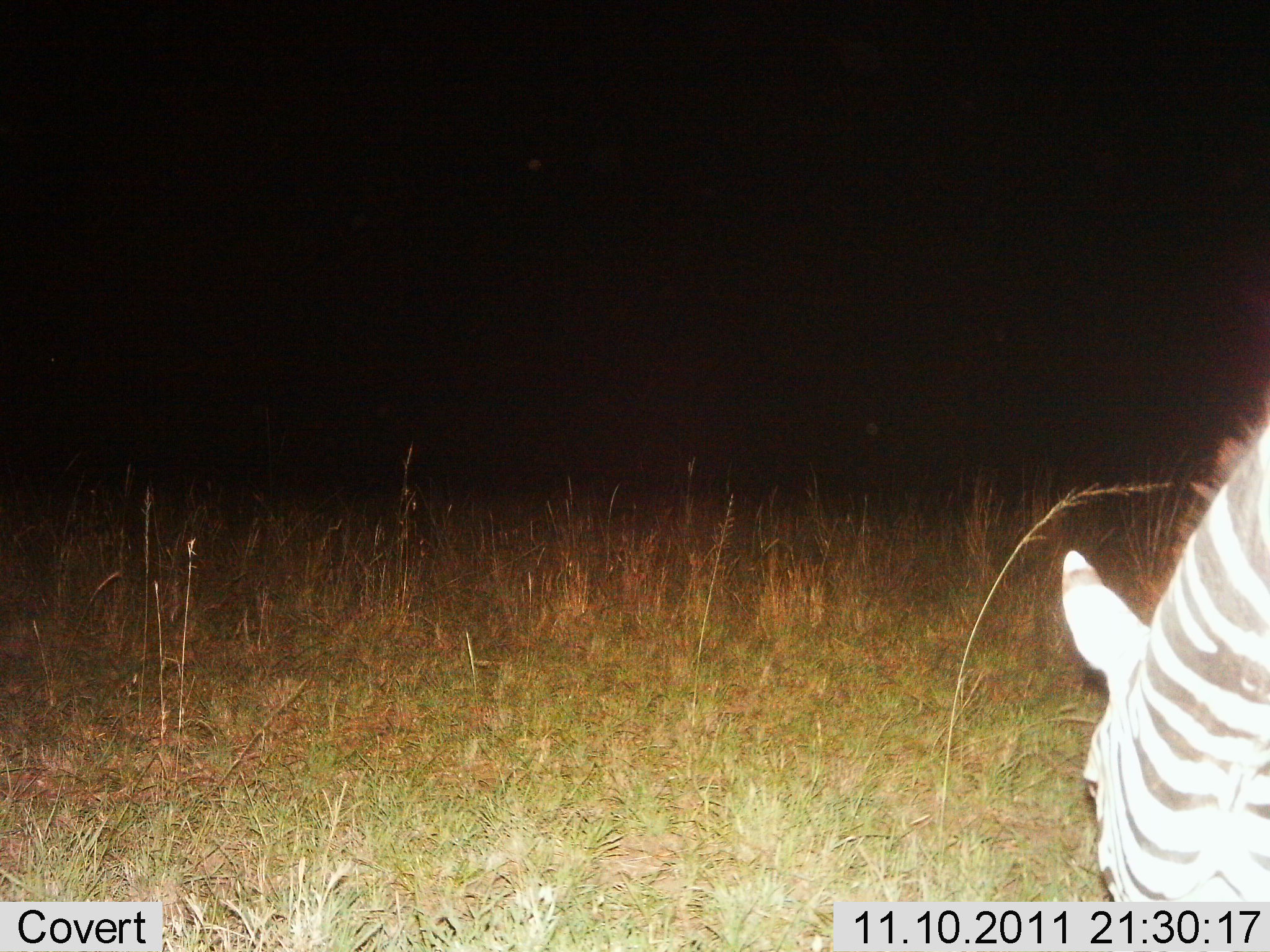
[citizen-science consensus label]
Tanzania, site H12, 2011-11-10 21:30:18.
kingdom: Animalia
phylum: Chordata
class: Mammalia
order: Perissodactyla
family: Equidae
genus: Equus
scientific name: Equus quagga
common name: plains zebra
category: zebra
Zebra (plains zebra) (Equus quagga), count 1. Behavior (volunteer vote fractions): standing 30%, resting 0%, moving 0%, interacting 0%. Young present (vote fraction): 0%. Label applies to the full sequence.